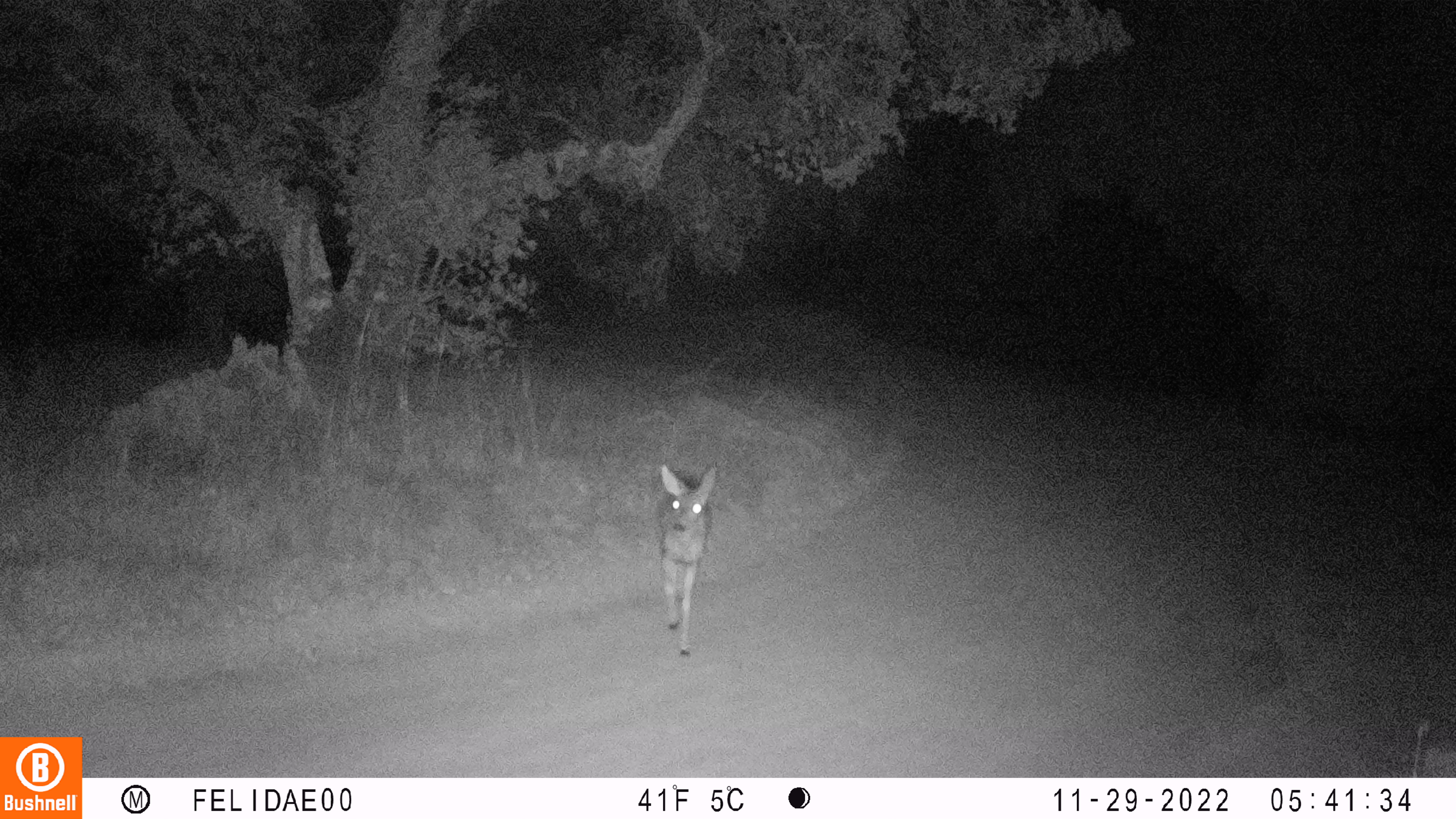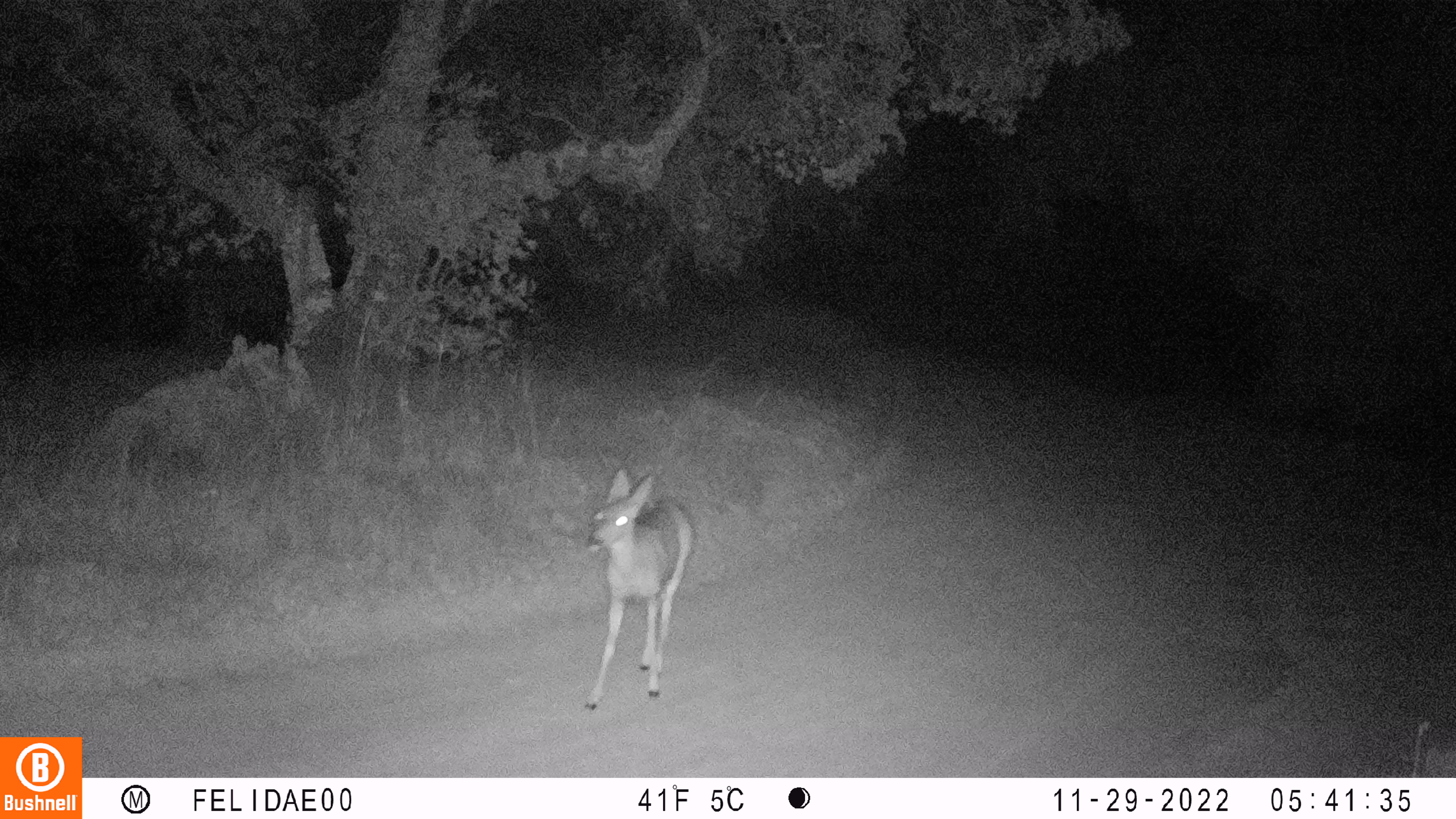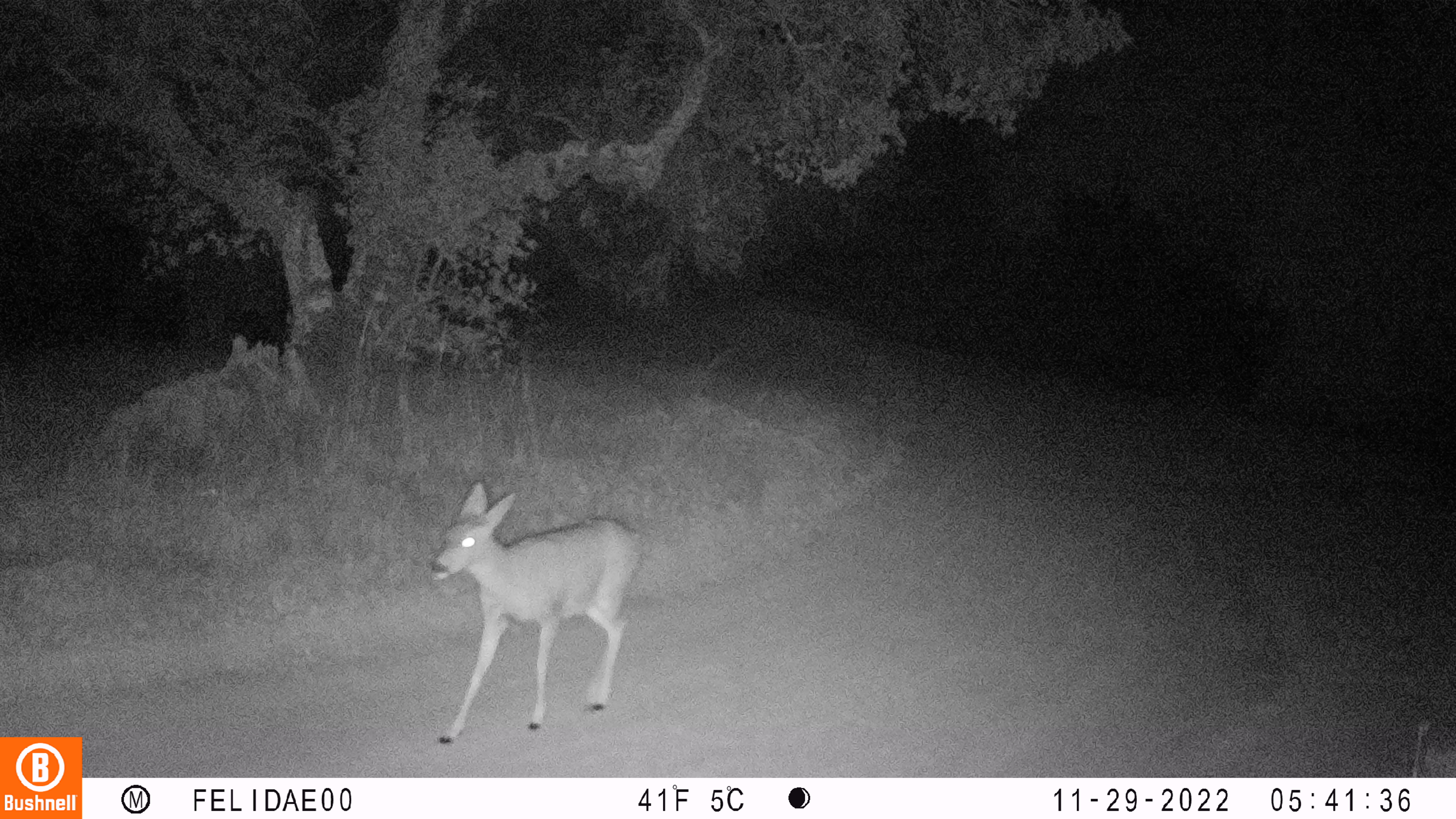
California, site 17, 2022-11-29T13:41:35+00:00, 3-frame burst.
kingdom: Animalia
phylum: Chordata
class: Mammalia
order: Artiodactyla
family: Cervidae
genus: Odocoileus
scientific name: Odocoileus hemionus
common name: mule deer